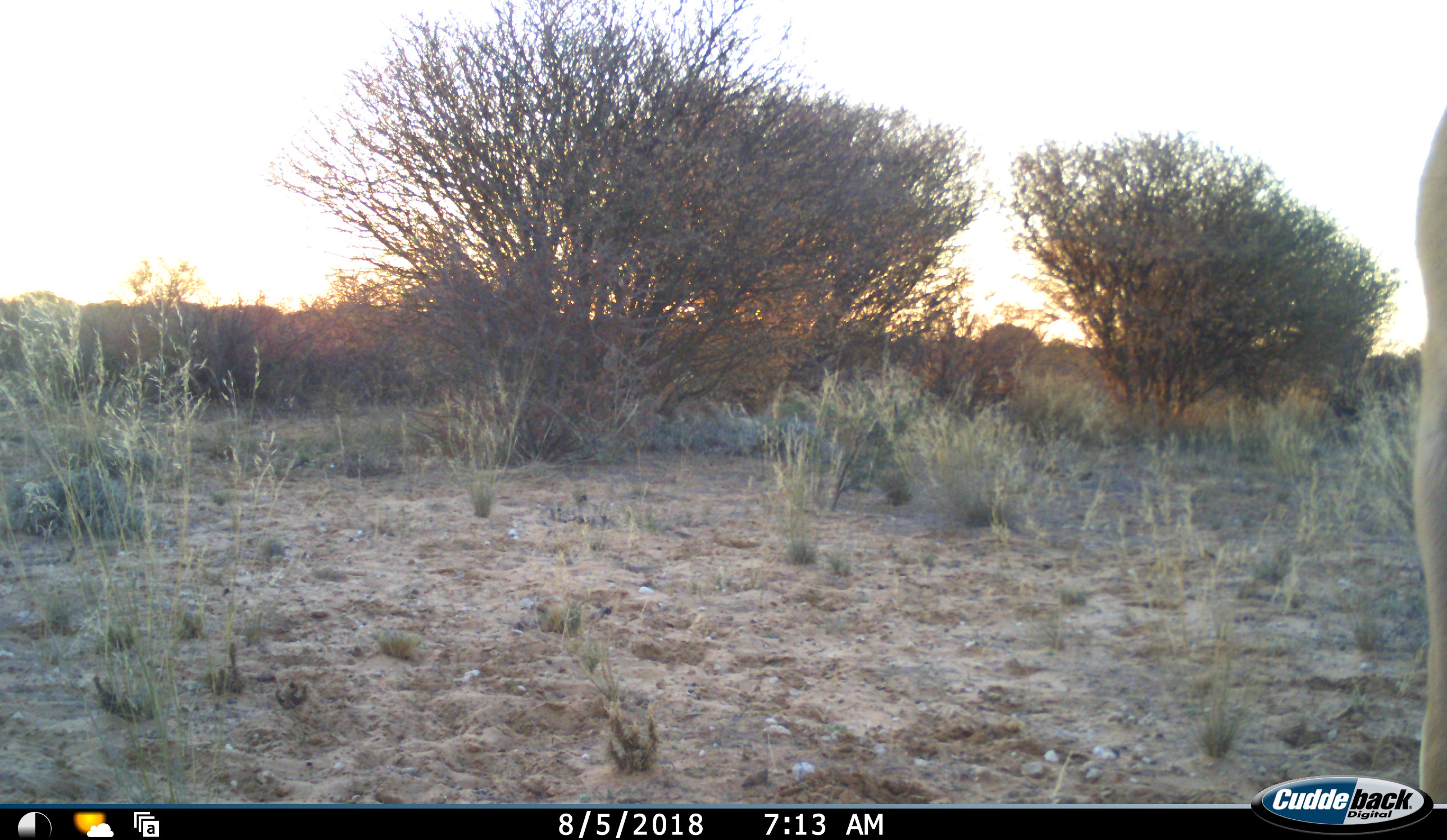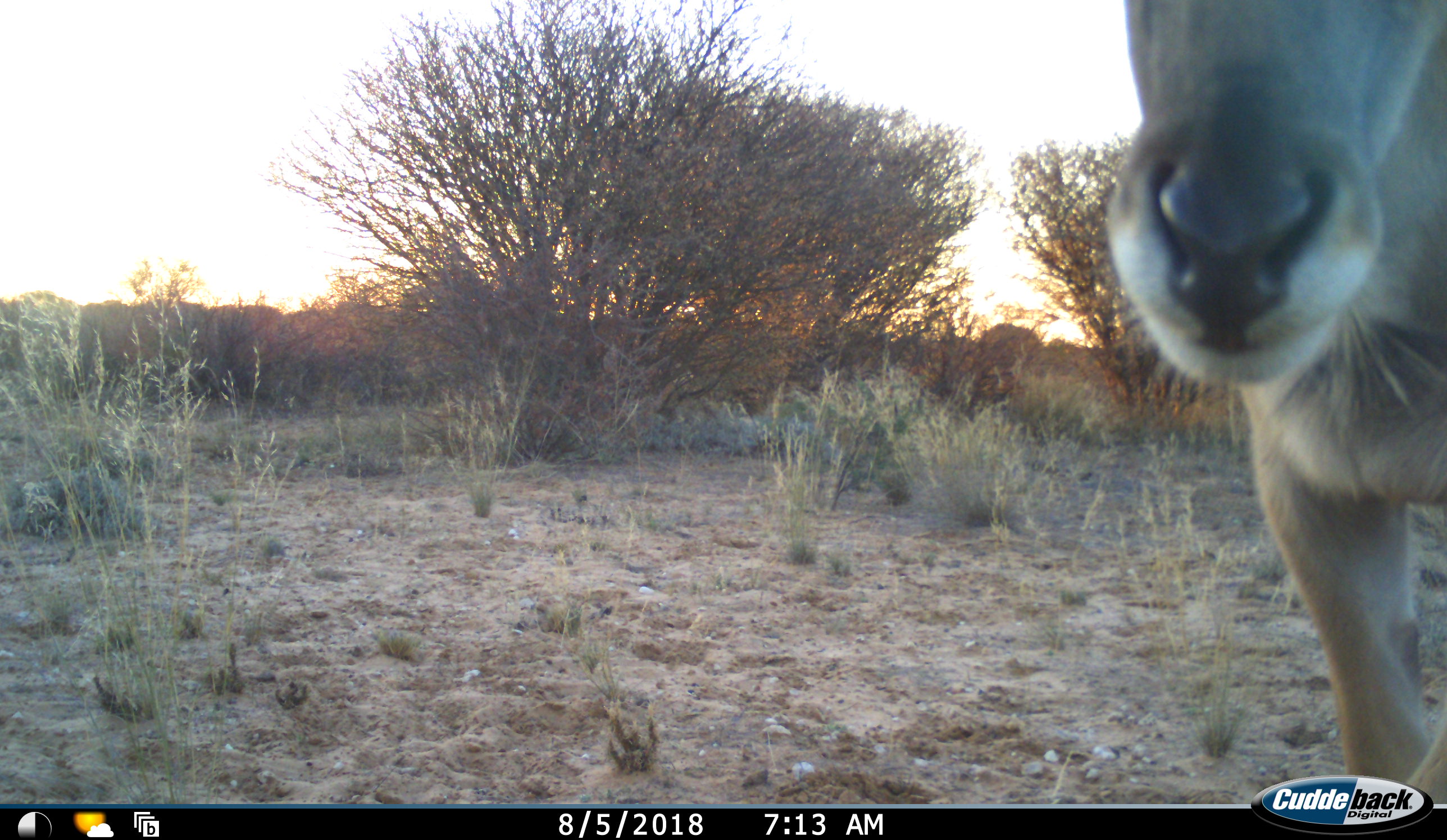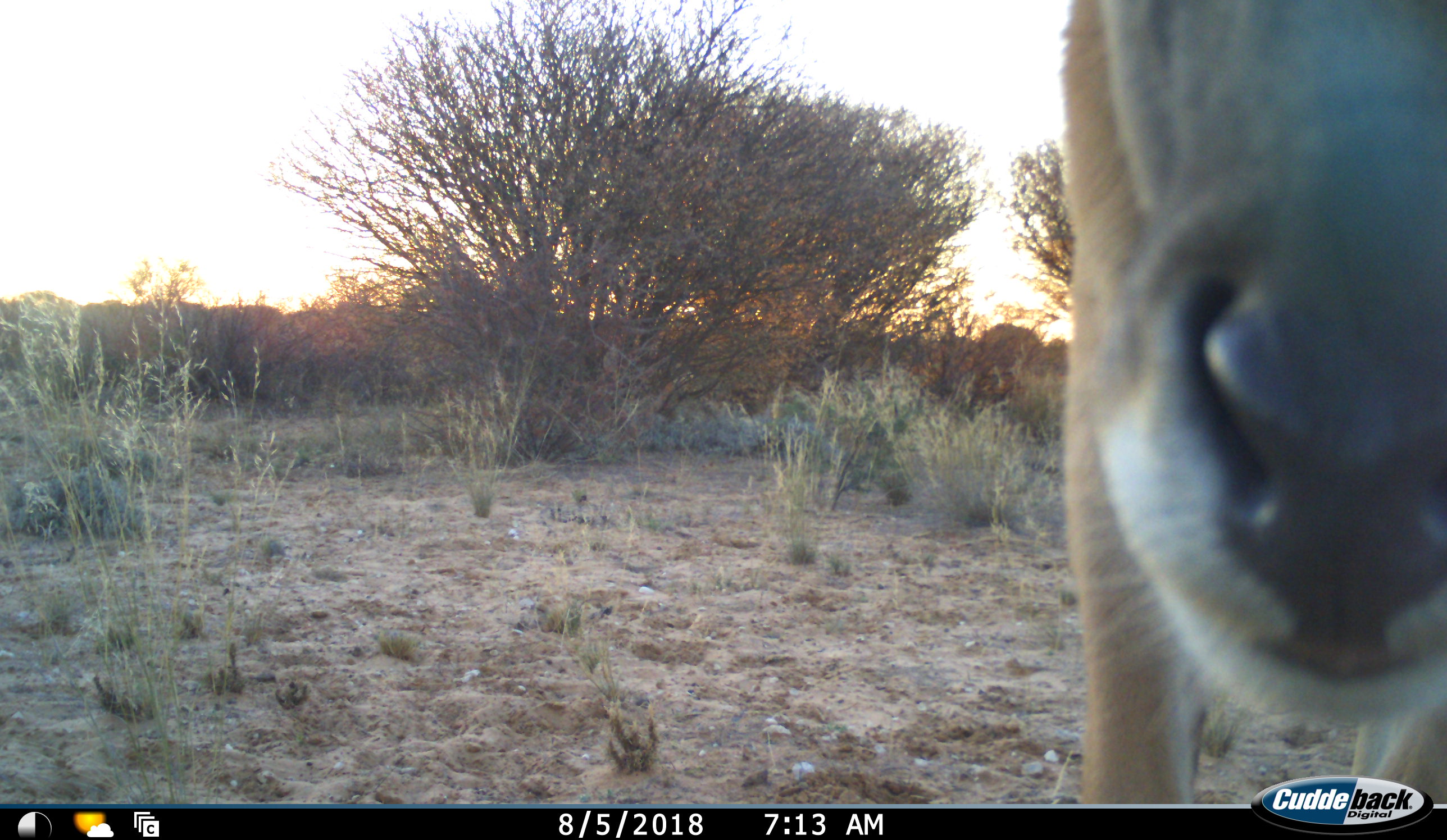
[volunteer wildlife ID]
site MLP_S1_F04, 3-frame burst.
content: unidentified animal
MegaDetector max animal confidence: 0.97